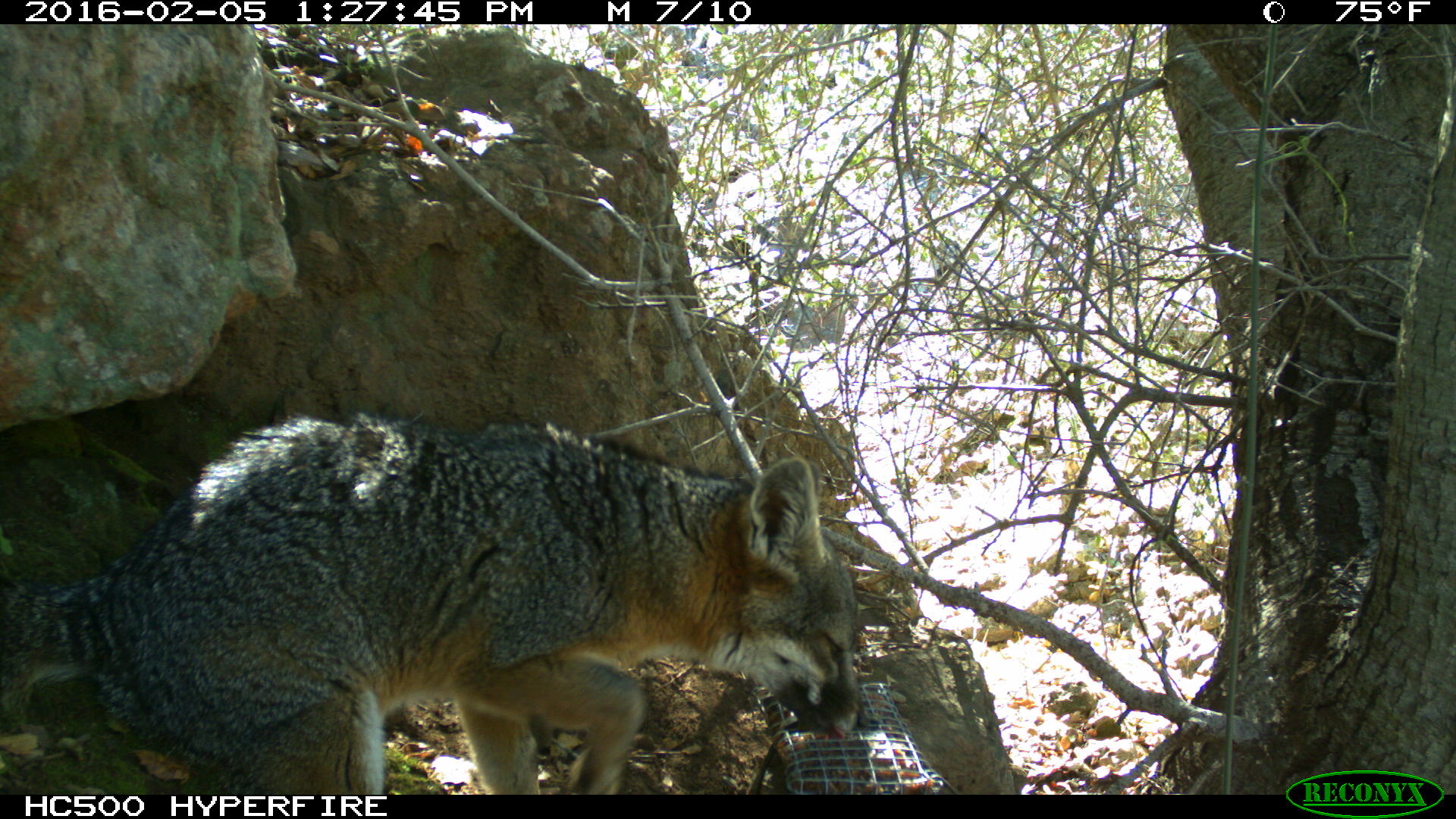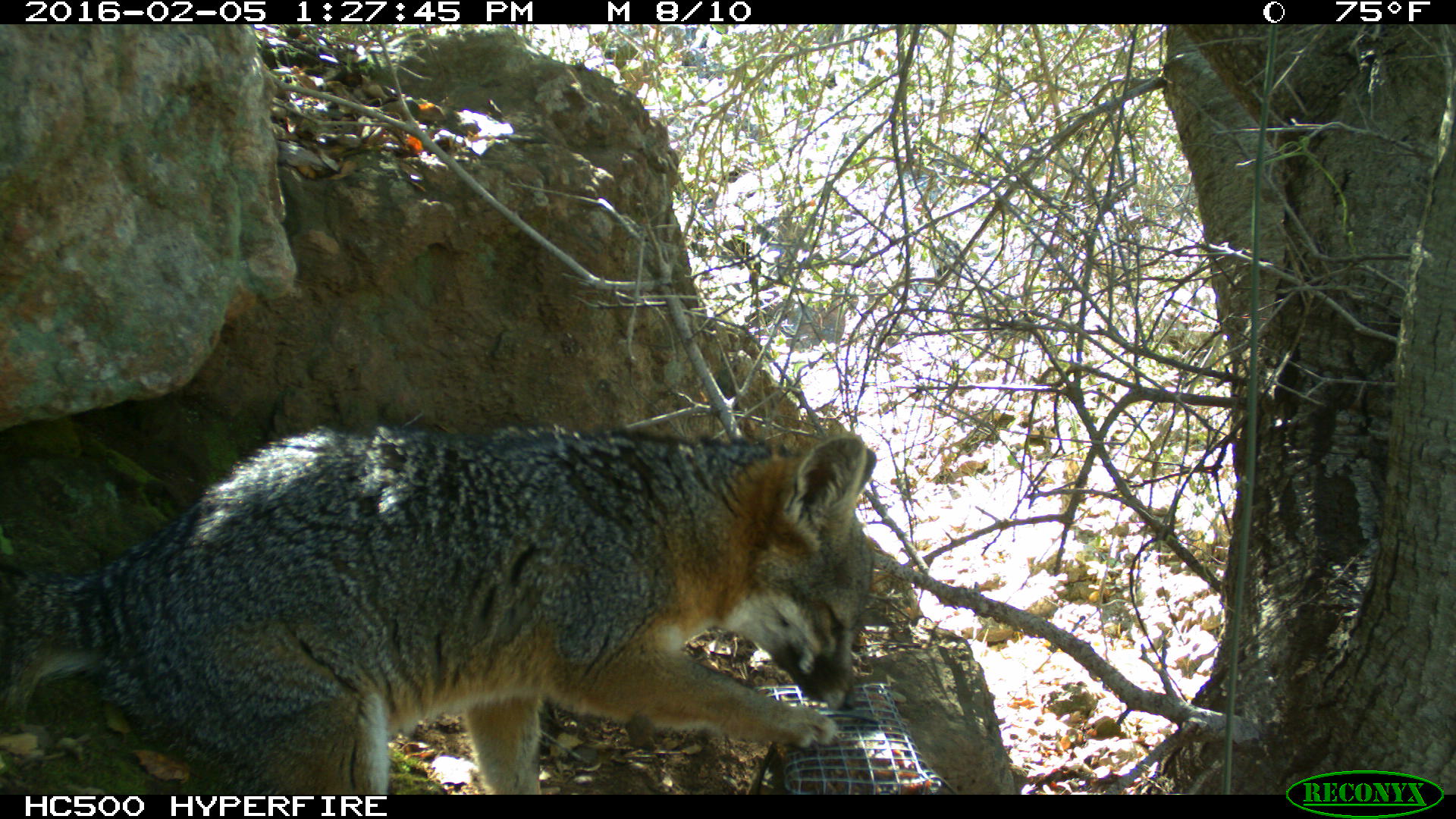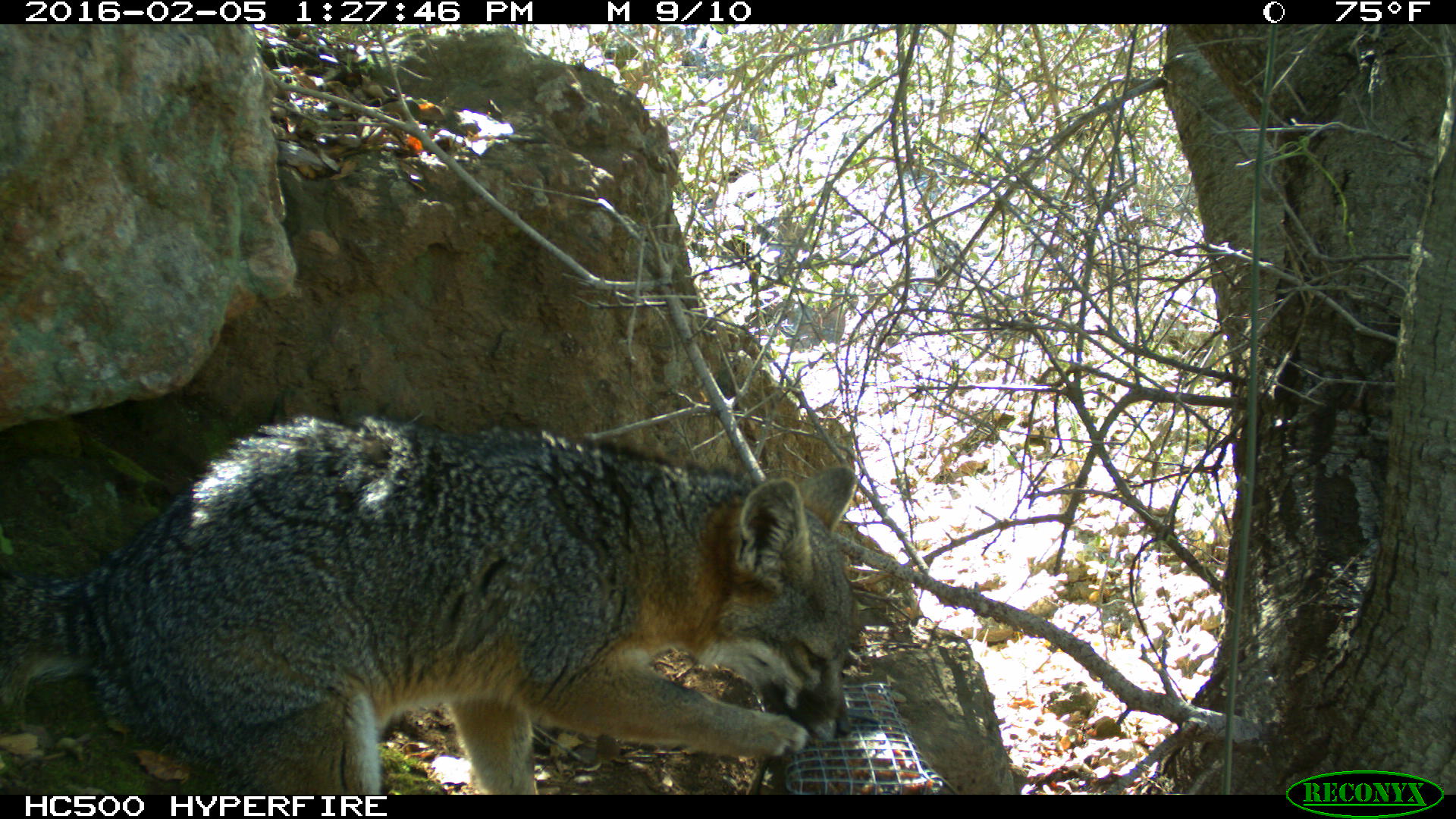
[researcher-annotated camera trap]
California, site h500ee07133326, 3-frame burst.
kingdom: Animalia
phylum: Chordata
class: Mammalia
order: Carnivora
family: Canidae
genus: Urocyon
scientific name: Urocyon littoralis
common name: island fox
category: fox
Fox (island fox) (Urocyon littoralis).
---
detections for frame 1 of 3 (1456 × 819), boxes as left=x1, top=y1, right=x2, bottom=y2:
fox: left=0, top=413, right=865, bottom=794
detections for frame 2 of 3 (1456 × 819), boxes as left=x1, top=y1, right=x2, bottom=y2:
fox: left=0, top=410, right=876, bottom=793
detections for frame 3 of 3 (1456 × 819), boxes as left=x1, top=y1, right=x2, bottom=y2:
fox: left=0, top=412, right=857, bottom=792